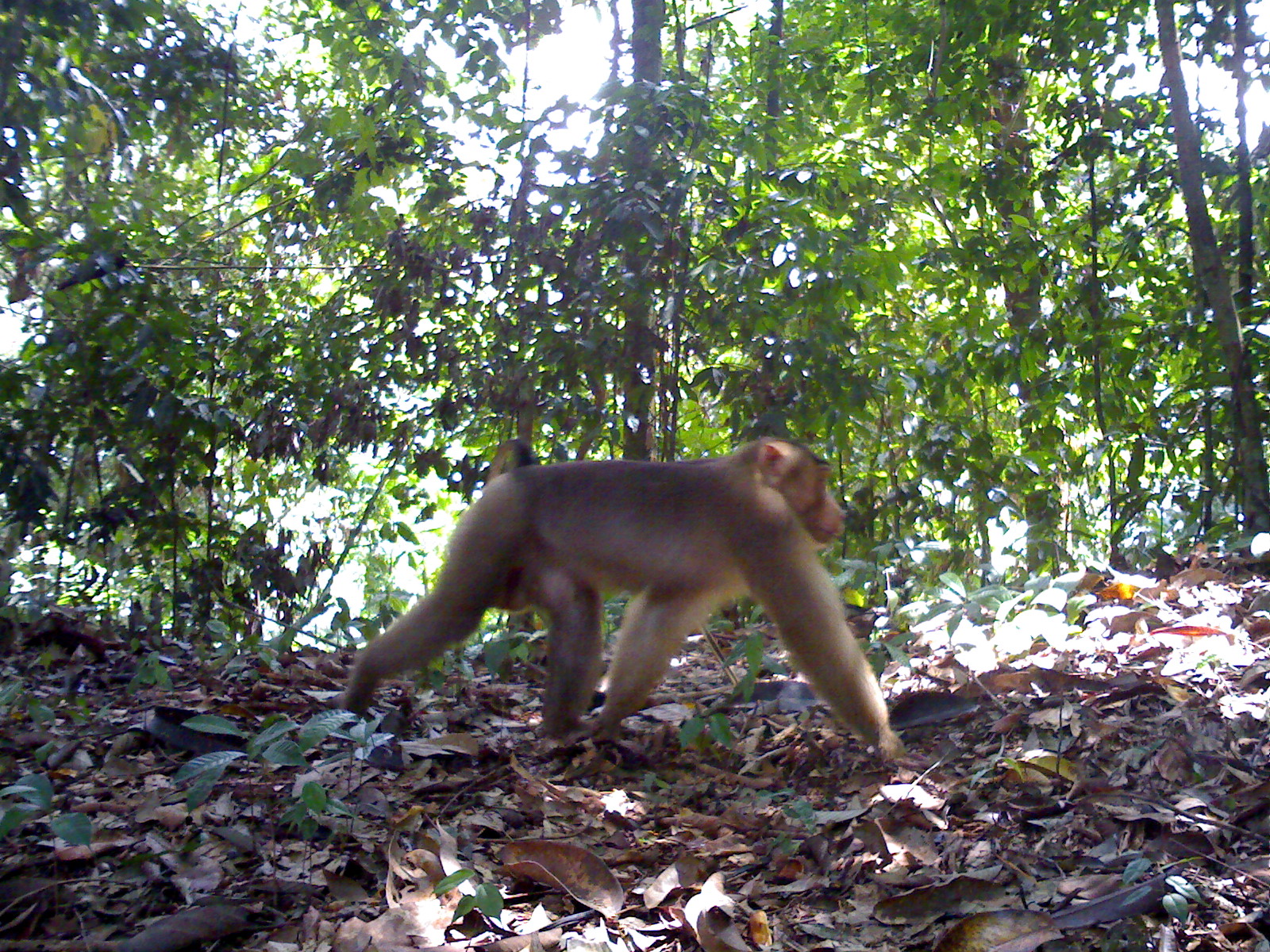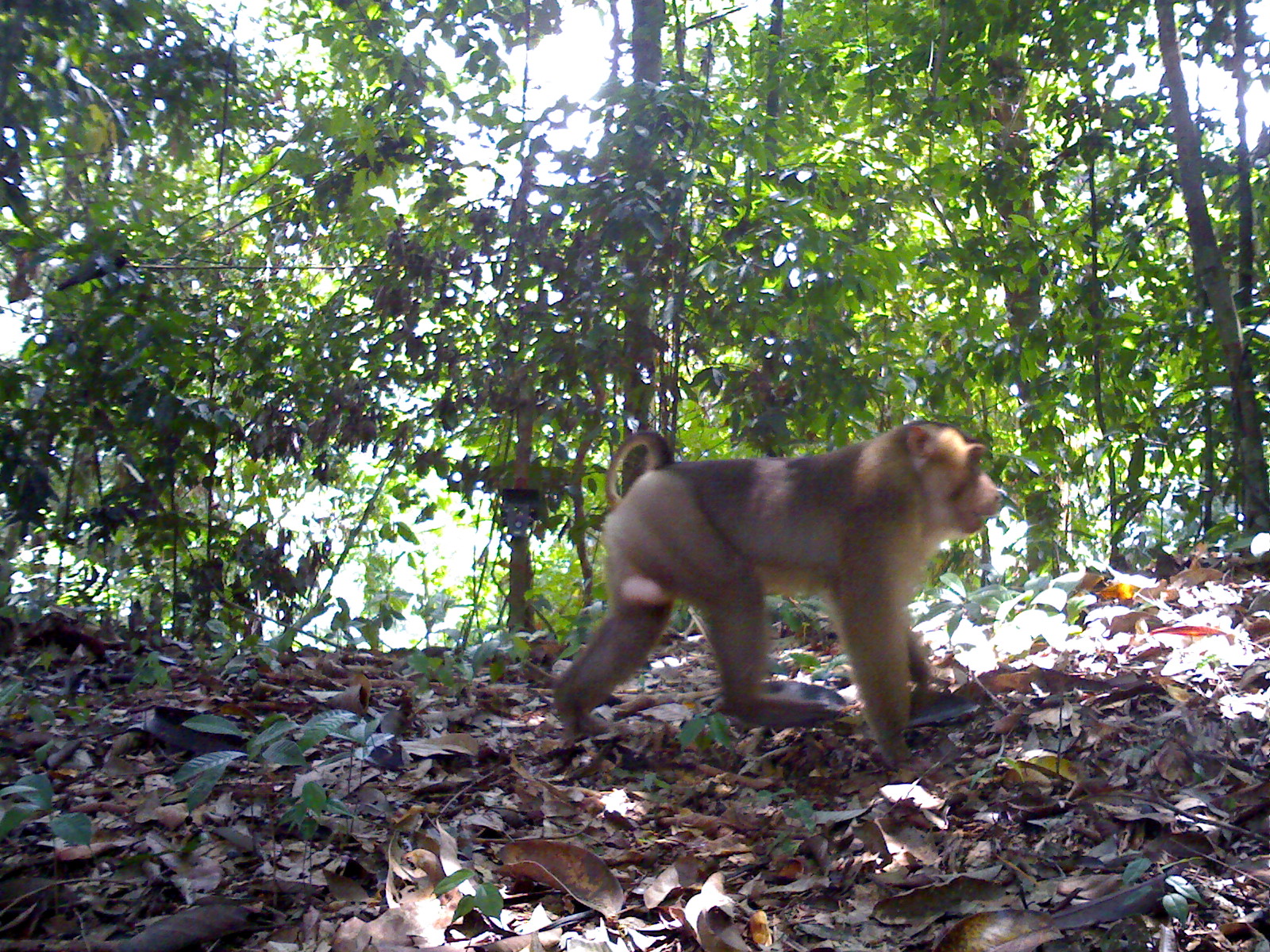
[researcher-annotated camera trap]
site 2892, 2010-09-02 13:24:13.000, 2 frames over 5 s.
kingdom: Animalia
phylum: Chordata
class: Mammalia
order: Primates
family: Cercopithecidae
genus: Macaca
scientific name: Macaca nemestrina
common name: southern pig-tailed macaque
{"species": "Macaca nemestrina (southern pig-tailed macaque)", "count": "1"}